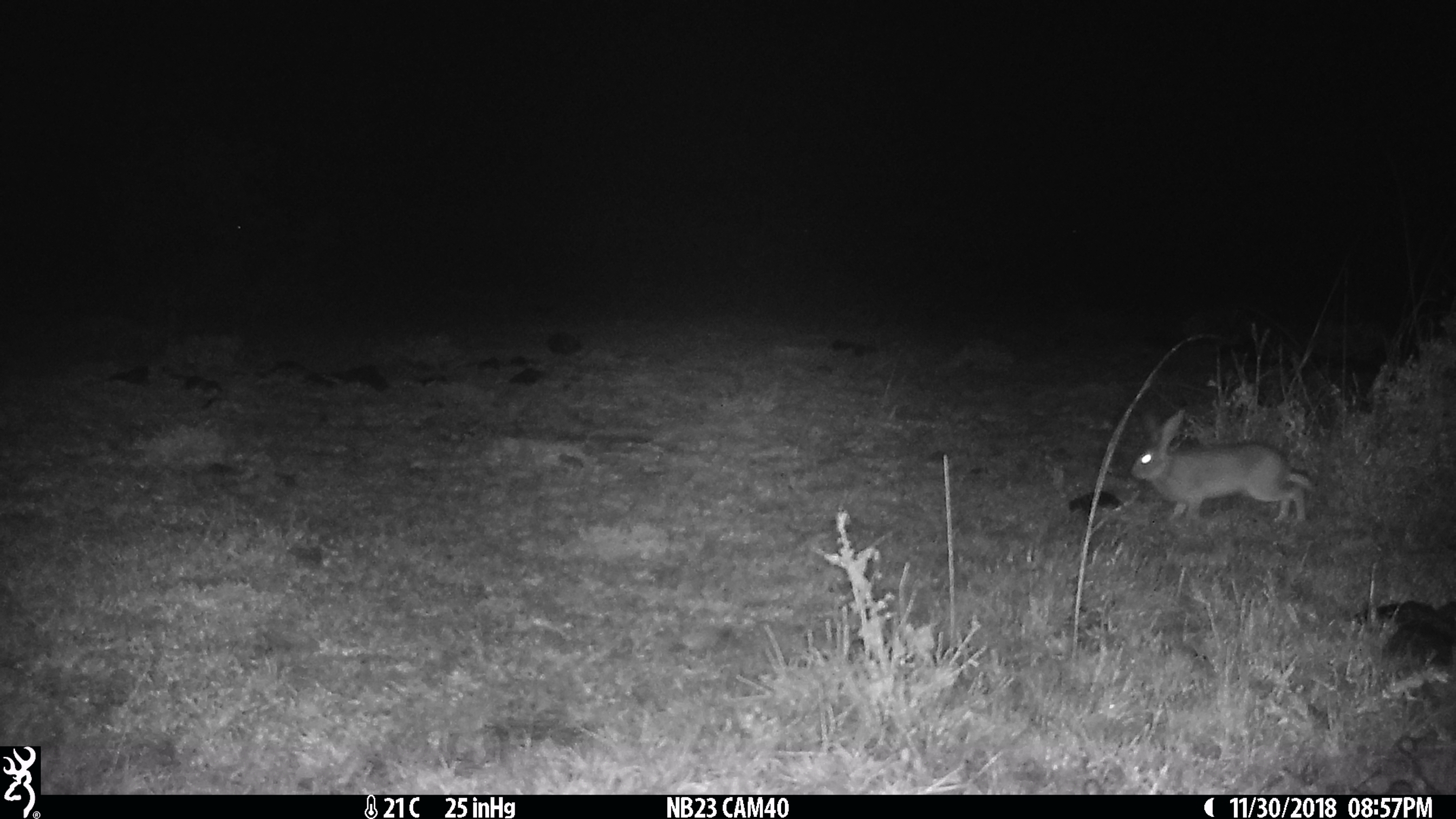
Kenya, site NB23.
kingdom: Animalia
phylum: Chordata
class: Mammalia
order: Lagomorpha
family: Leporidae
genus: Lepus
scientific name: Lepus capensis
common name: cape hare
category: hare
Hare (cape hare) (Lepus capensis).